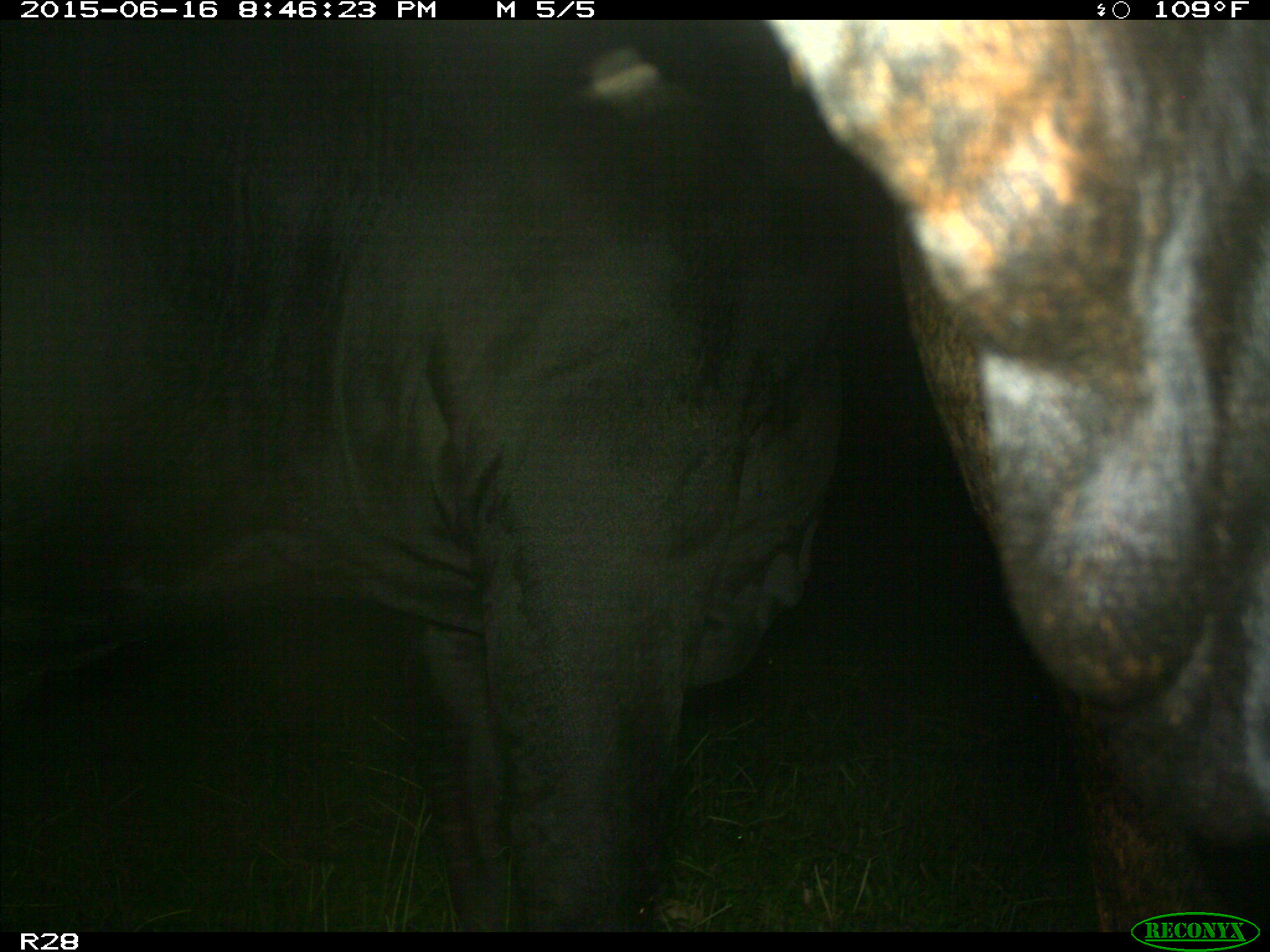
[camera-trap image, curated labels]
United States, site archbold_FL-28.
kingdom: Animalia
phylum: Chordata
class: Mammalia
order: Artiodactyla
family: Bovidae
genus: Bos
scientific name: Bos taurus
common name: domestic cow